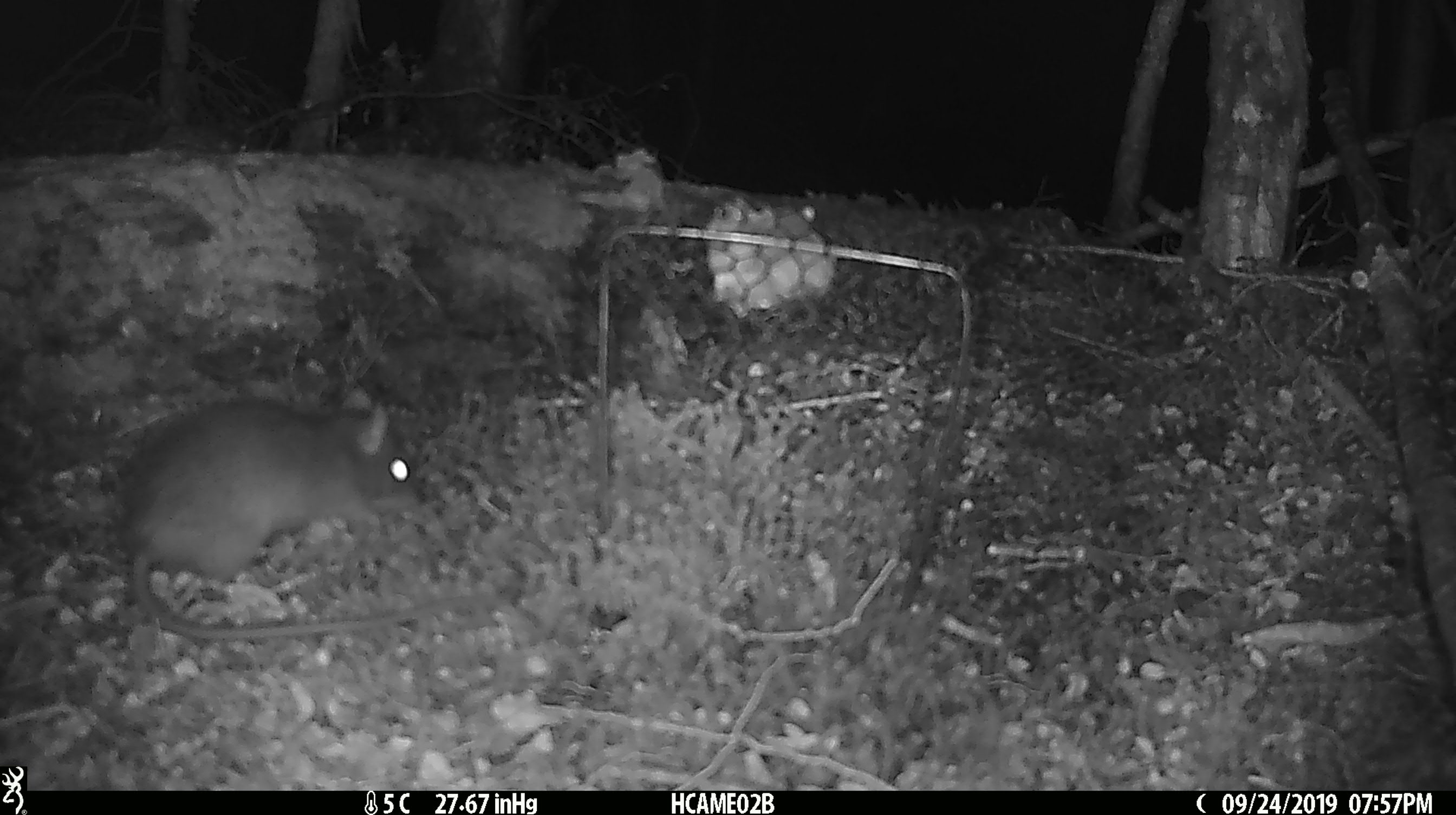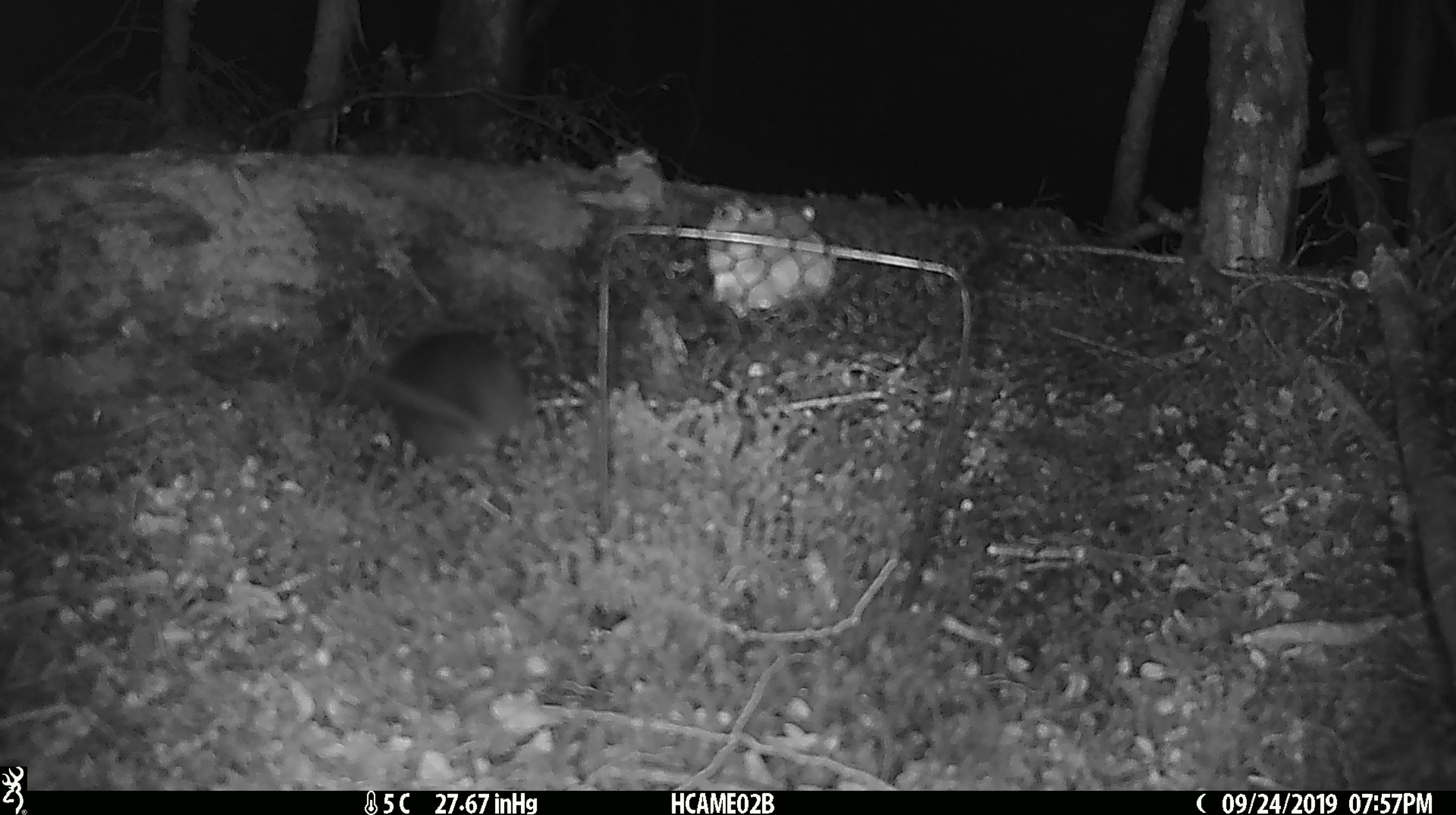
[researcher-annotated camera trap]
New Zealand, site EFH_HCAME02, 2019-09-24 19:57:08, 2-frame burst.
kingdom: Animalia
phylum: Chordata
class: Mammalia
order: Rodentia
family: Muridae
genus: Rattus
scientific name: Rattus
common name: rat